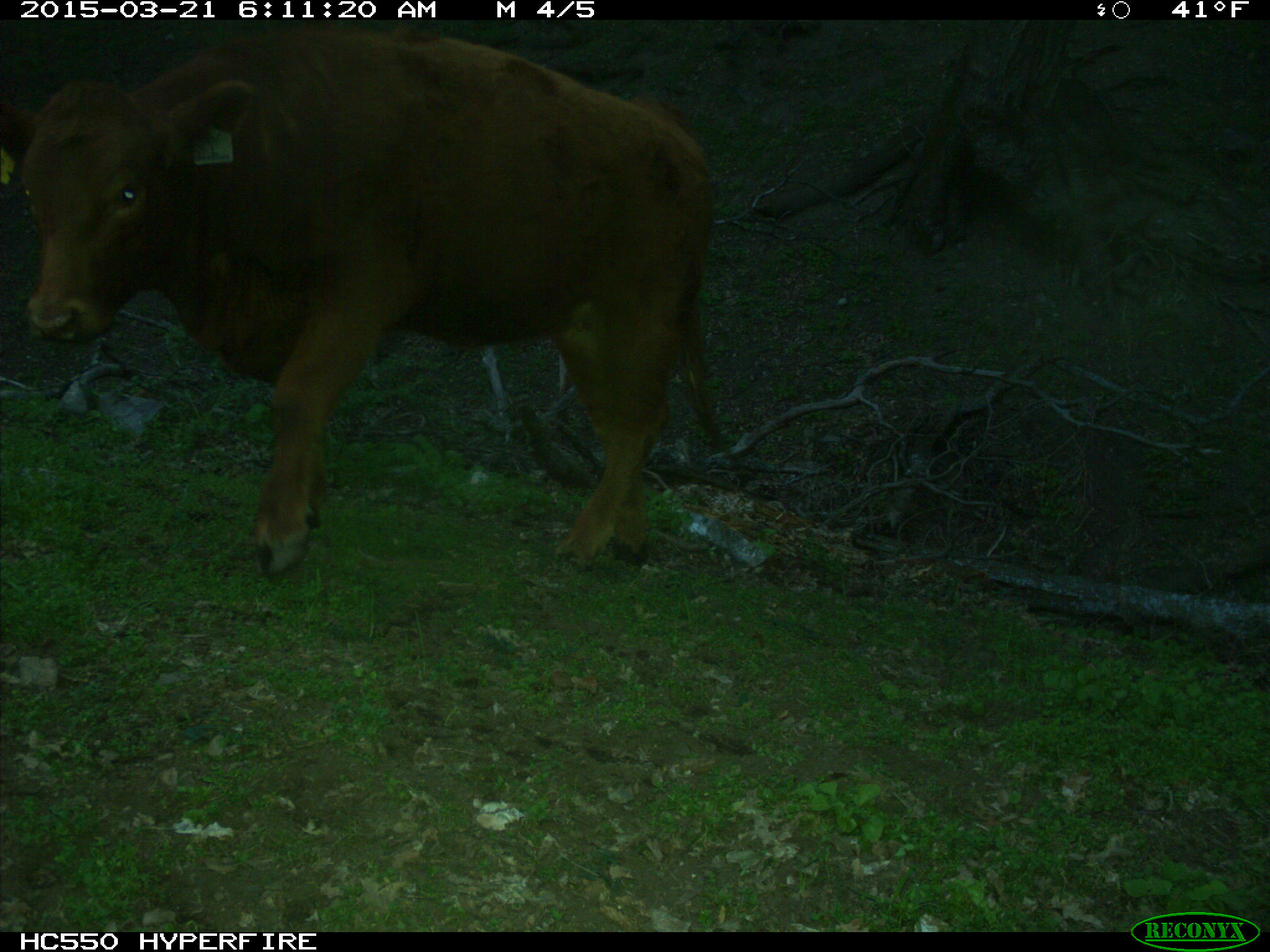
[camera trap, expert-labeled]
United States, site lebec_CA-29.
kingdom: Animalia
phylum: Chordata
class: Mammalia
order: Artiodactyla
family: Bovidae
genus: Bos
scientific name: Bos taurus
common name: domestic cow